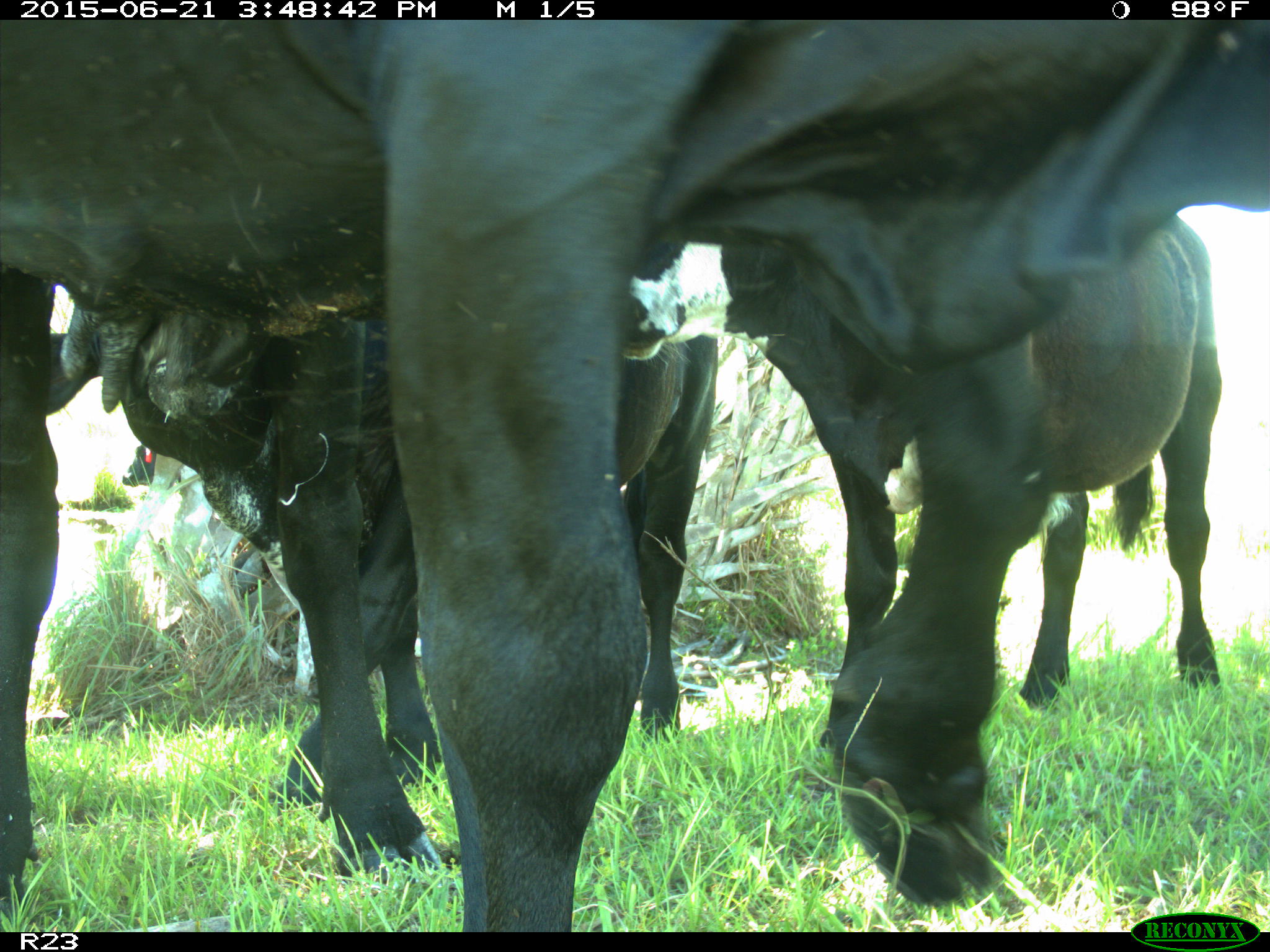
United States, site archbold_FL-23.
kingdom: Animalia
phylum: Chordata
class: Mammalia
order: Artiodactyla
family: Bovidae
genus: Bos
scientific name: Bos taurus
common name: domestic cow